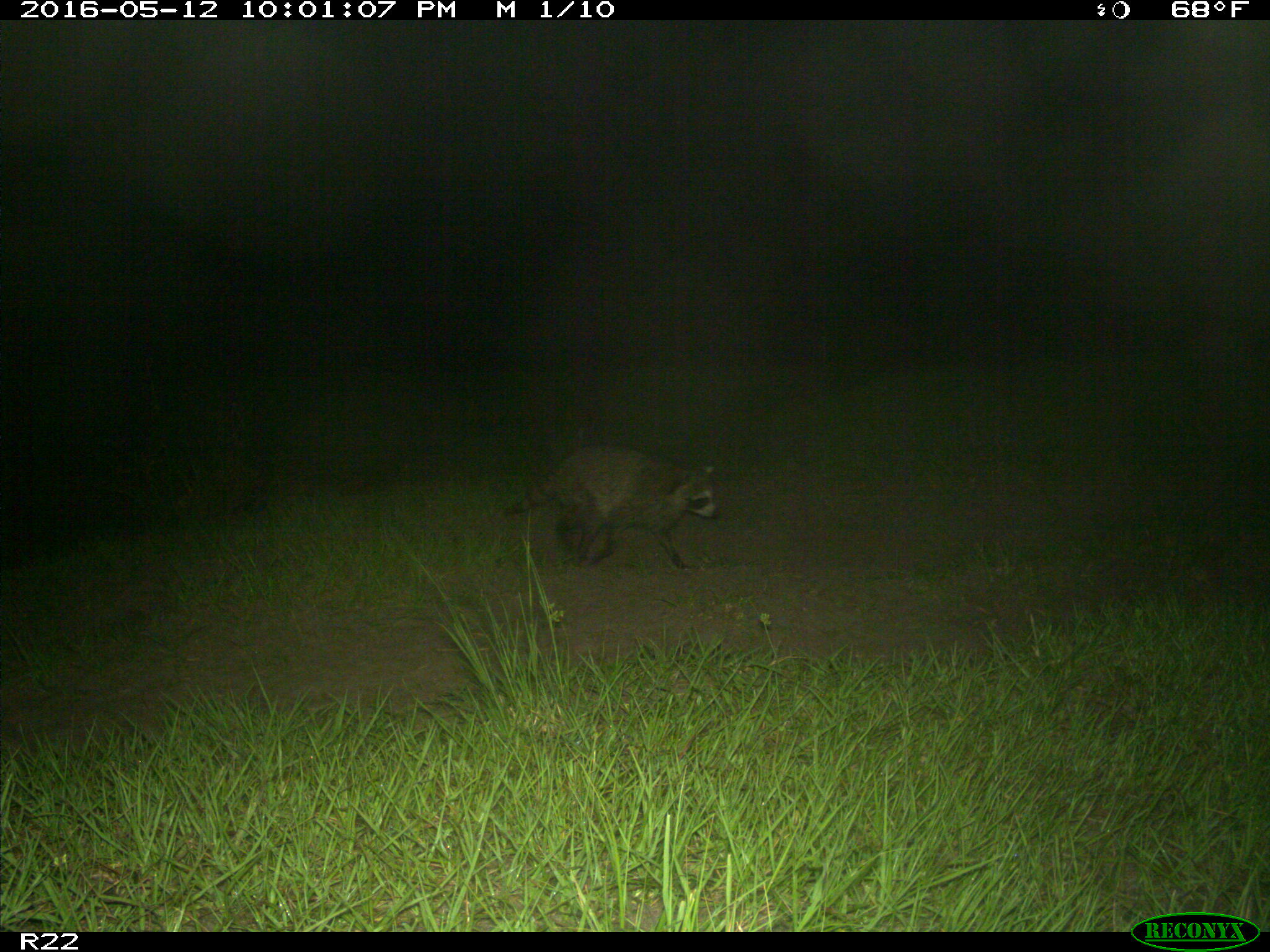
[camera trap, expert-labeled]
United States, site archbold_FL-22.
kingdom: Animalia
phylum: Chordata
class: Mammalia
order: Carnivora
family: Procyonidae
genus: Procyon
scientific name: Procyon lotor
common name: common raccoon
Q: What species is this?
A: Procyon lotor (common raccoon).